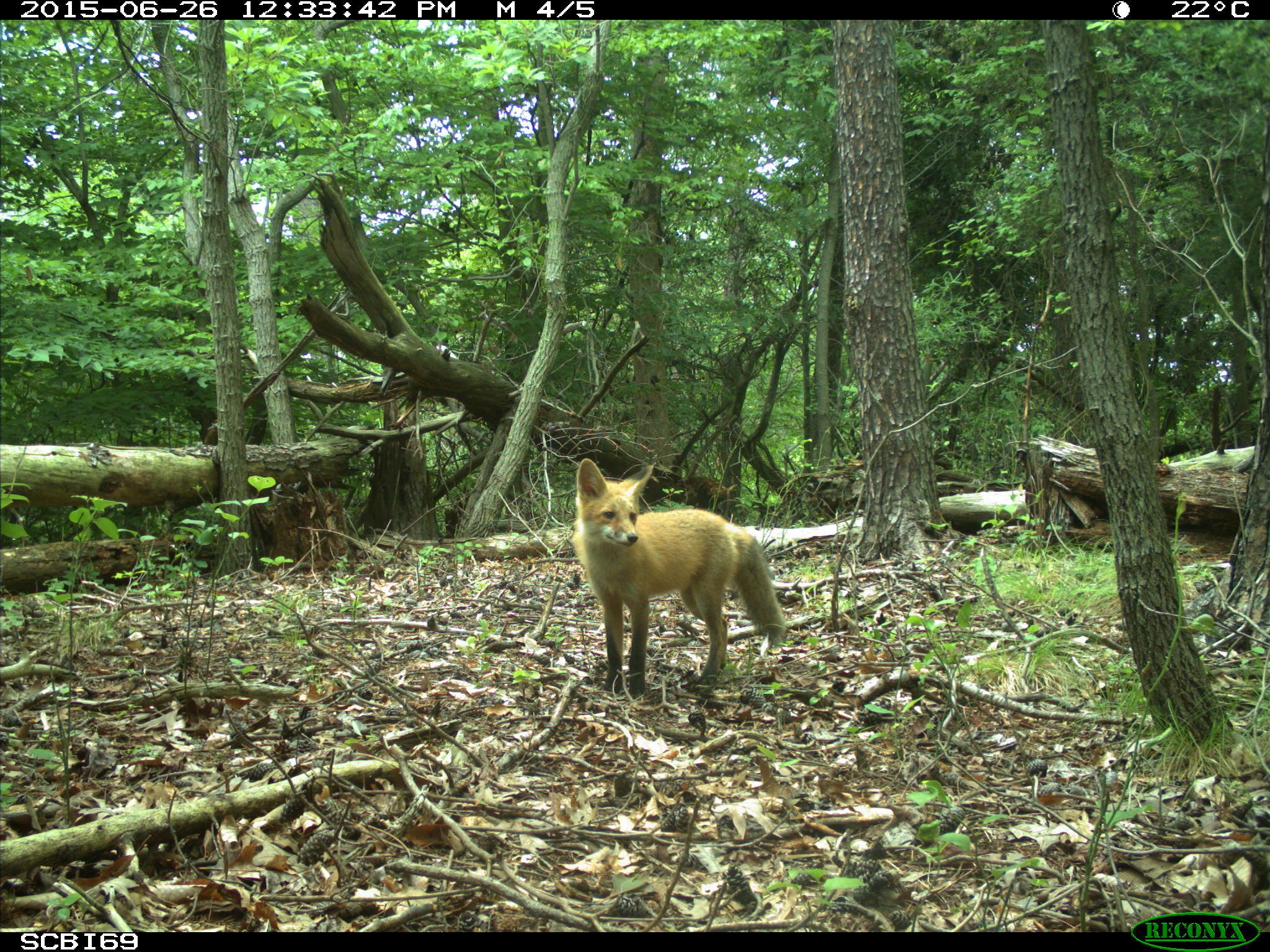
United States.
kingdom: Animalia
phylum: Chordata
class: Mammalia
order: Carnivora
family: Canidae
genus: Vulpes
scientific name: Vulpes vulpes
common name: red fox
Red Fox (Vulpes vulpes).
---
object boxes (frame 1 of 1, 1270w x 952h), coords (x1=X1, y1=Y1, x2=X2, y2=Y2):
Red Fox: (x1=561, y1=452, x2=798, y2=690)